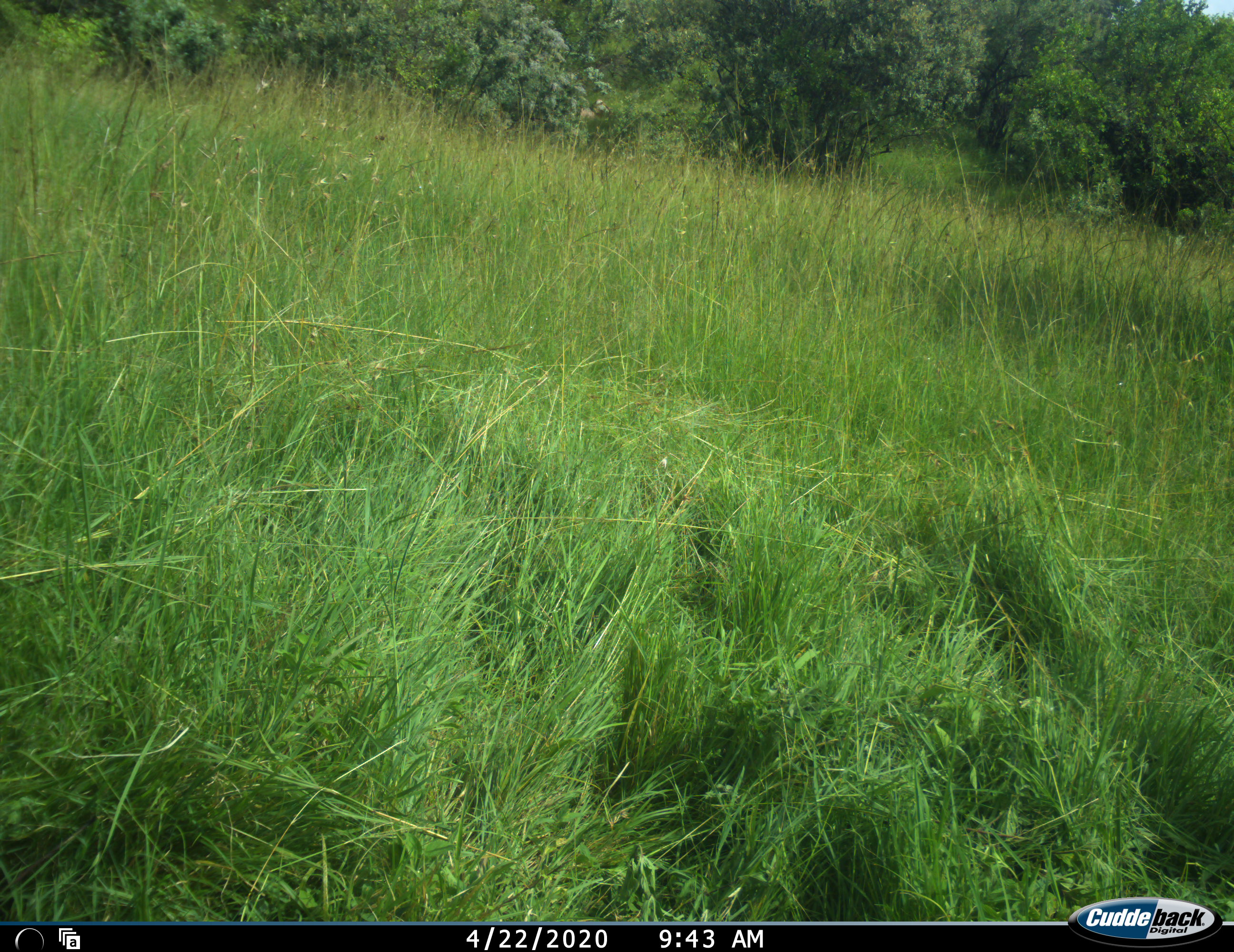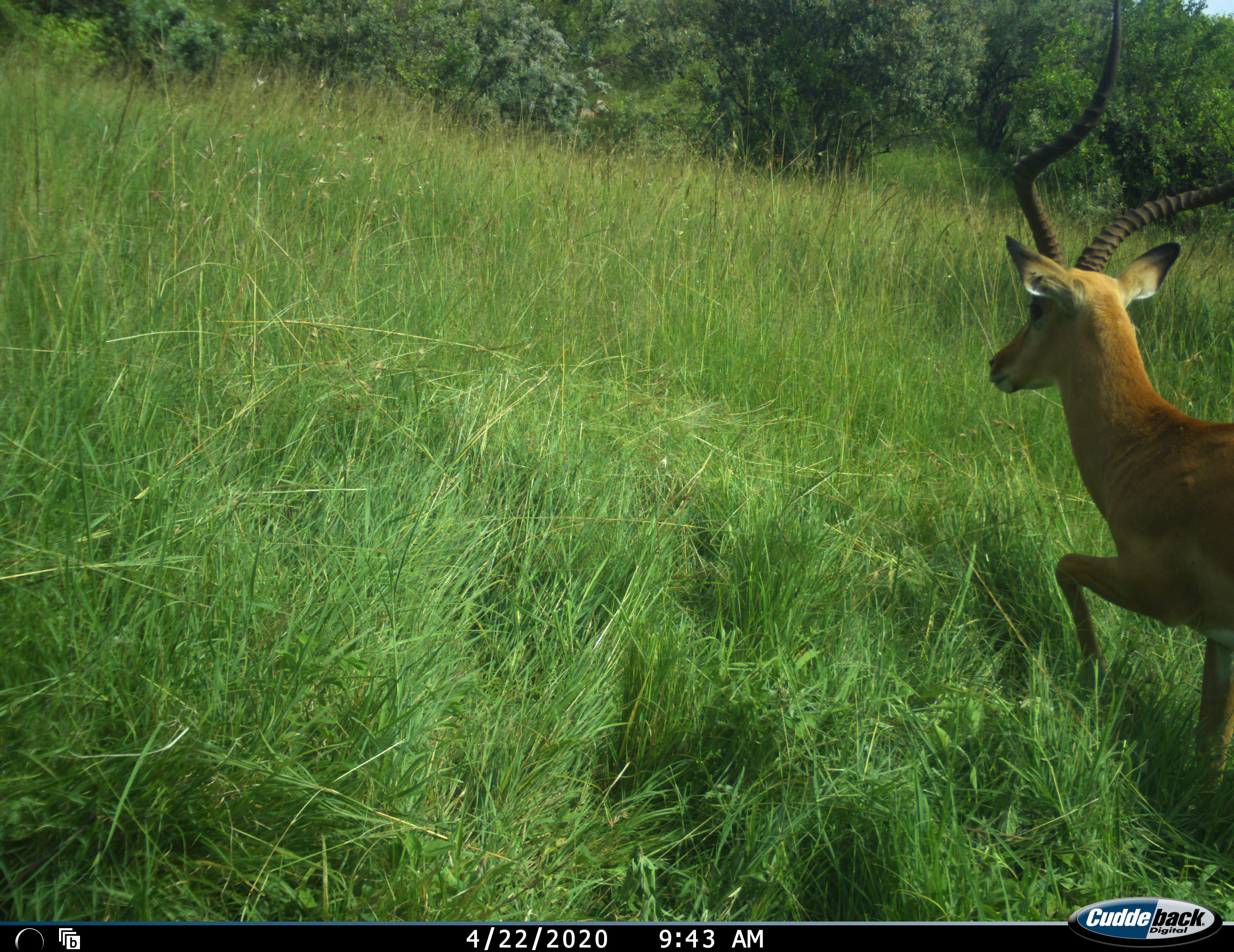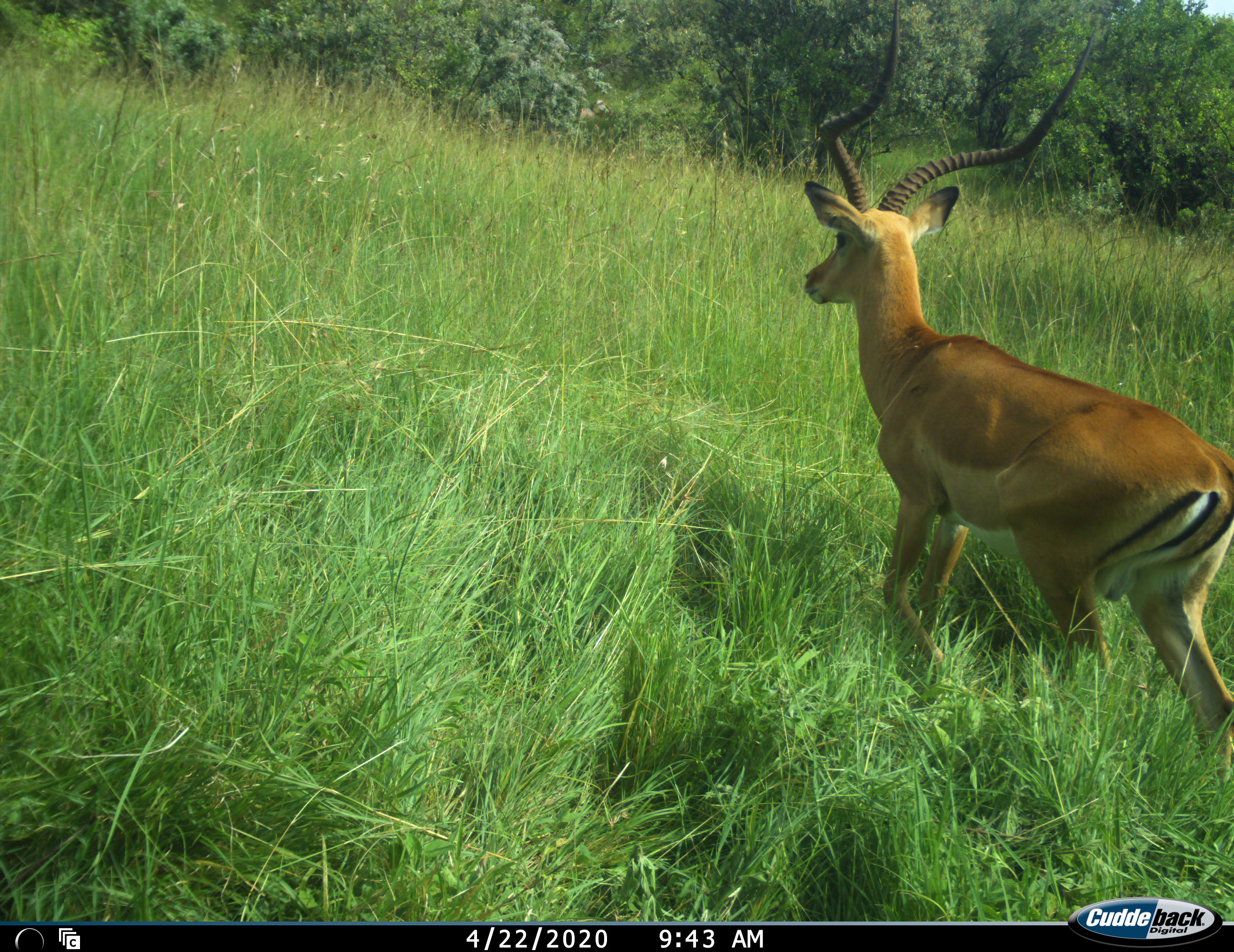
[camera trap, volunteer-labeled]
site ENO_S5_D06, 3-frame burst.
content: unidentified animal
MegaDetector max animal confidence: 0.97